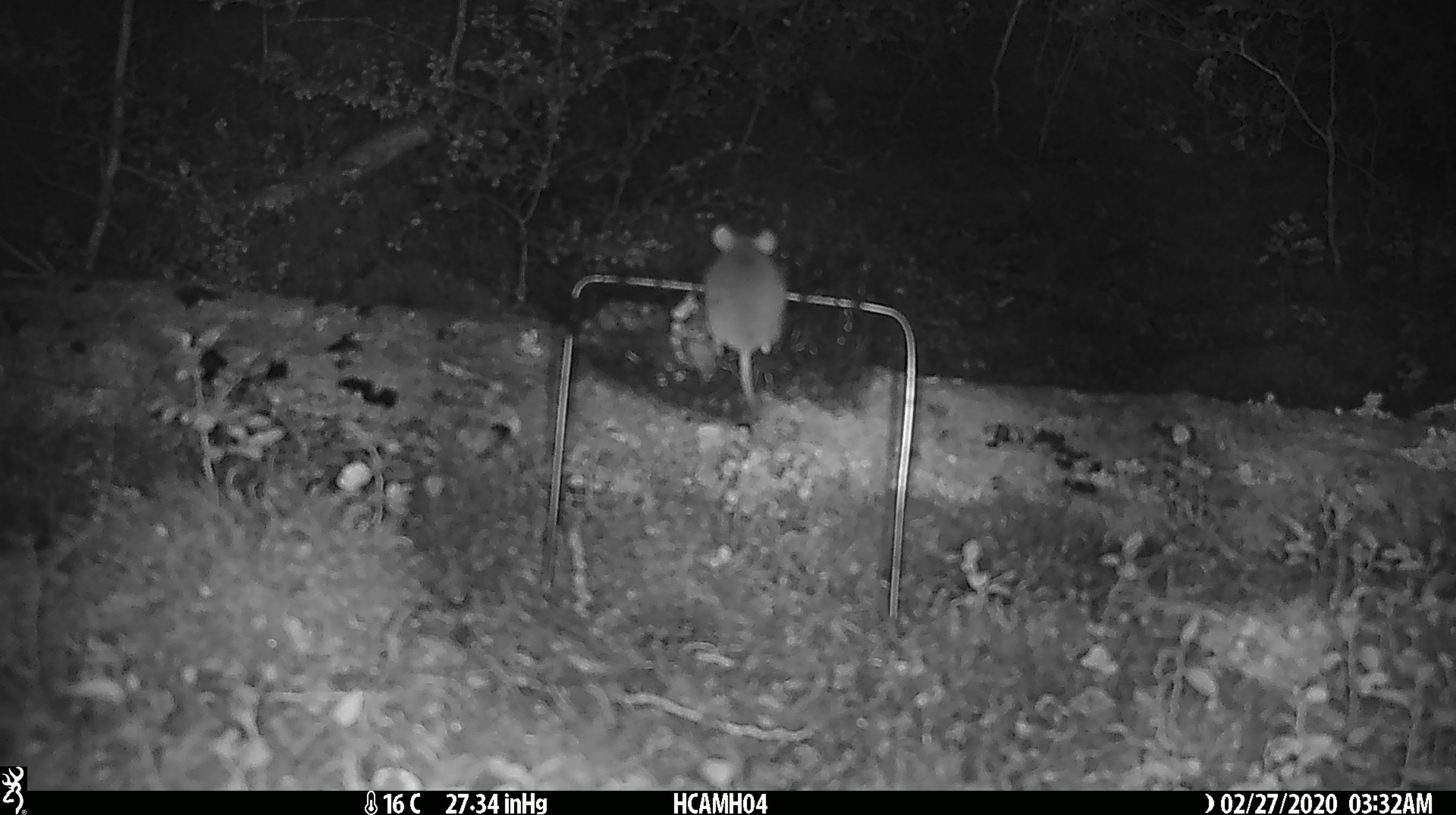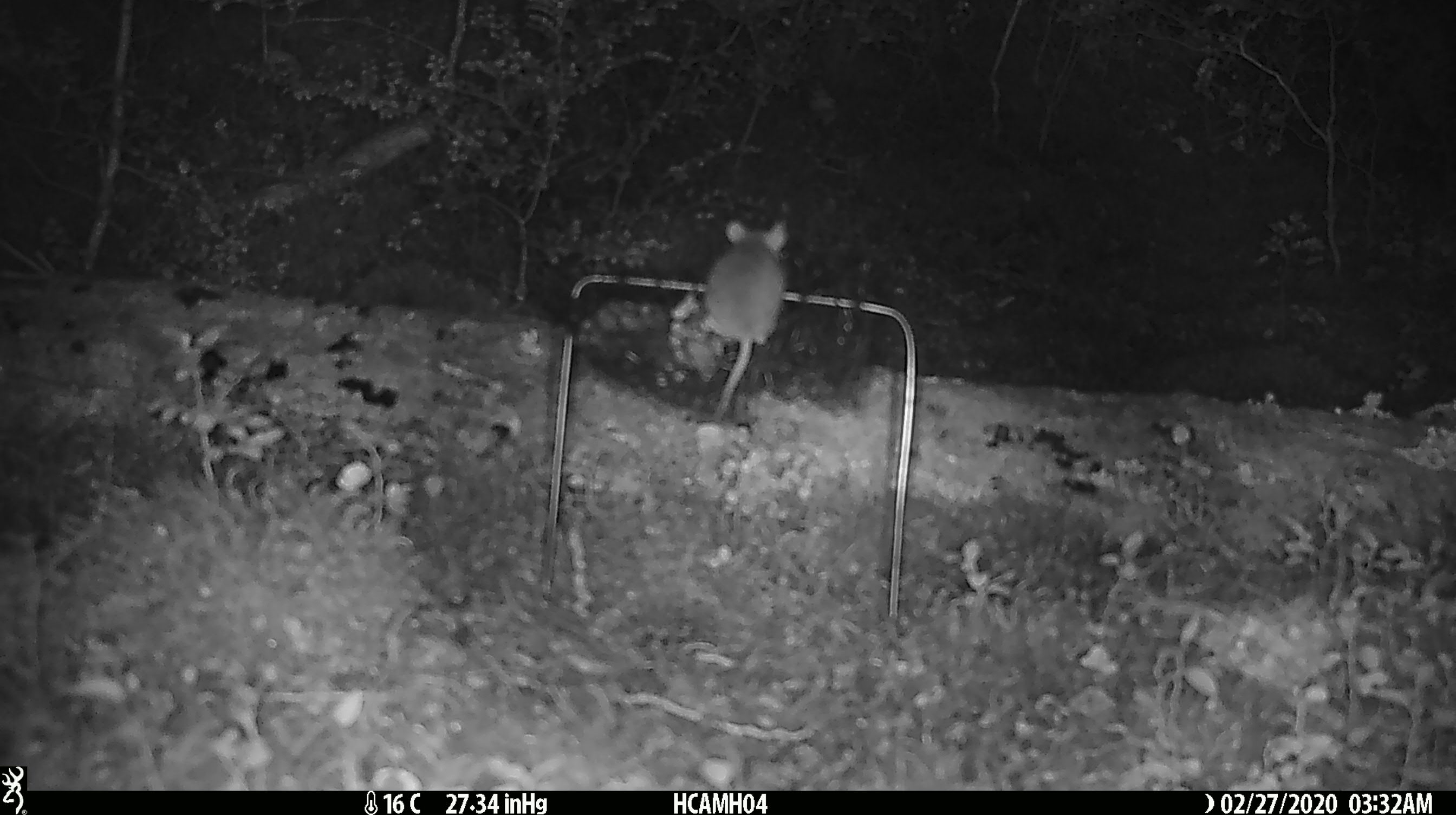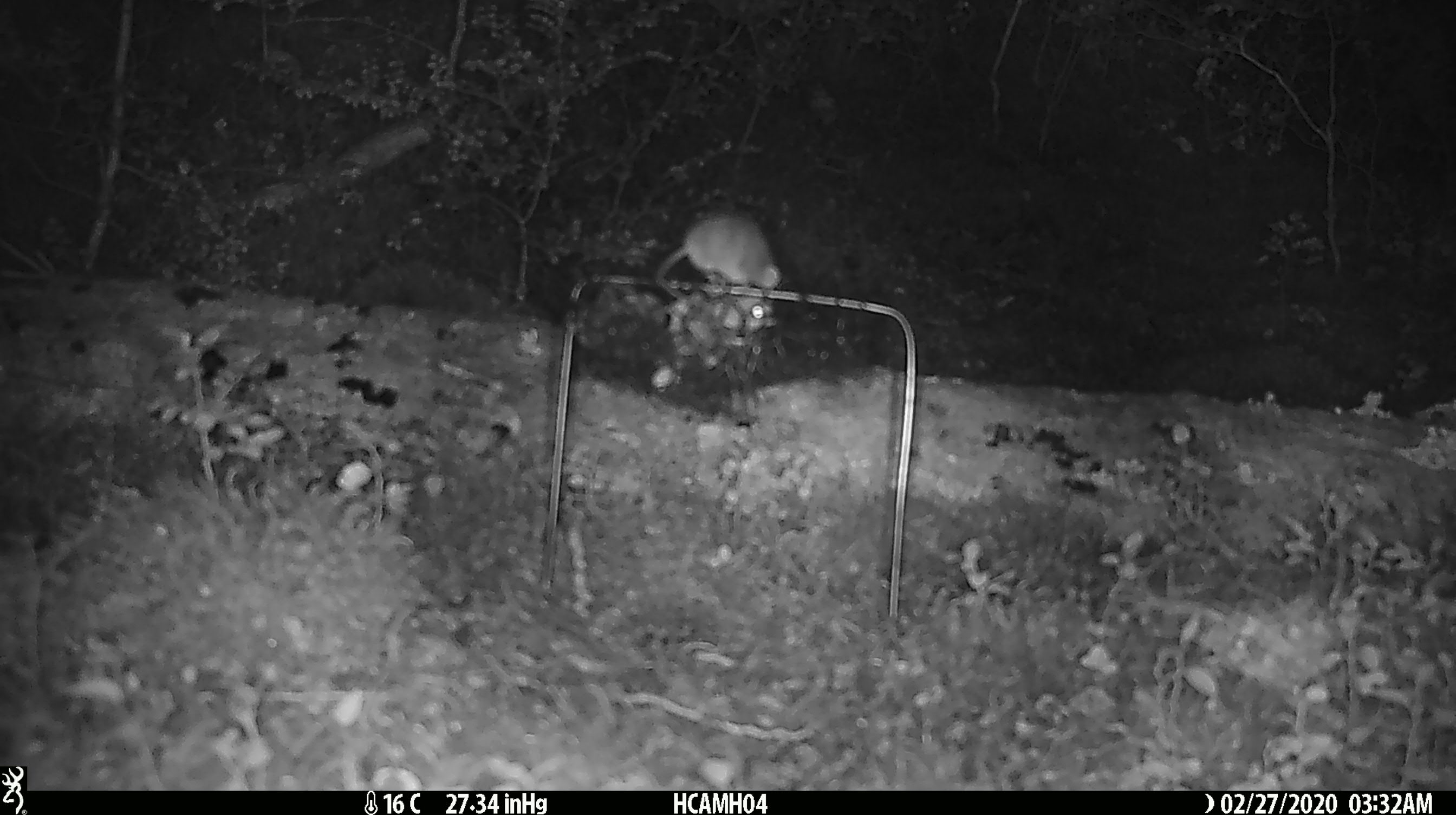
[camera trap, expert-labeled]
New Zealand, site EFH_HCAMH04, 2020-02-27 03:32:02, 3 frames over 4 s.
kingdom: Animalia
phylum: Chordata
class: Mammalia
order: Rodentia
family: Muridae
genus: Mus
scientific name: Mus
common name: mouse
Mouse (Mus).